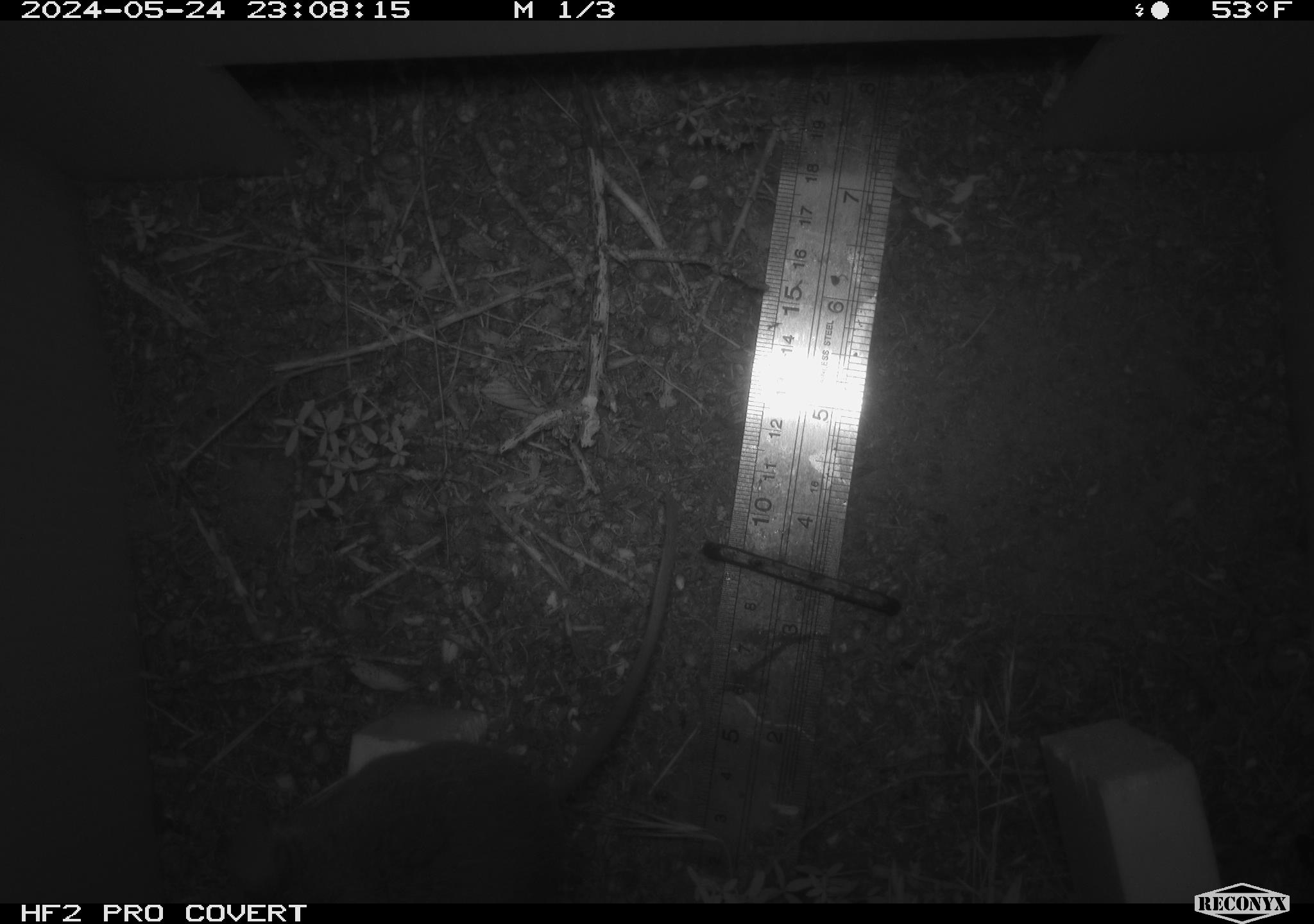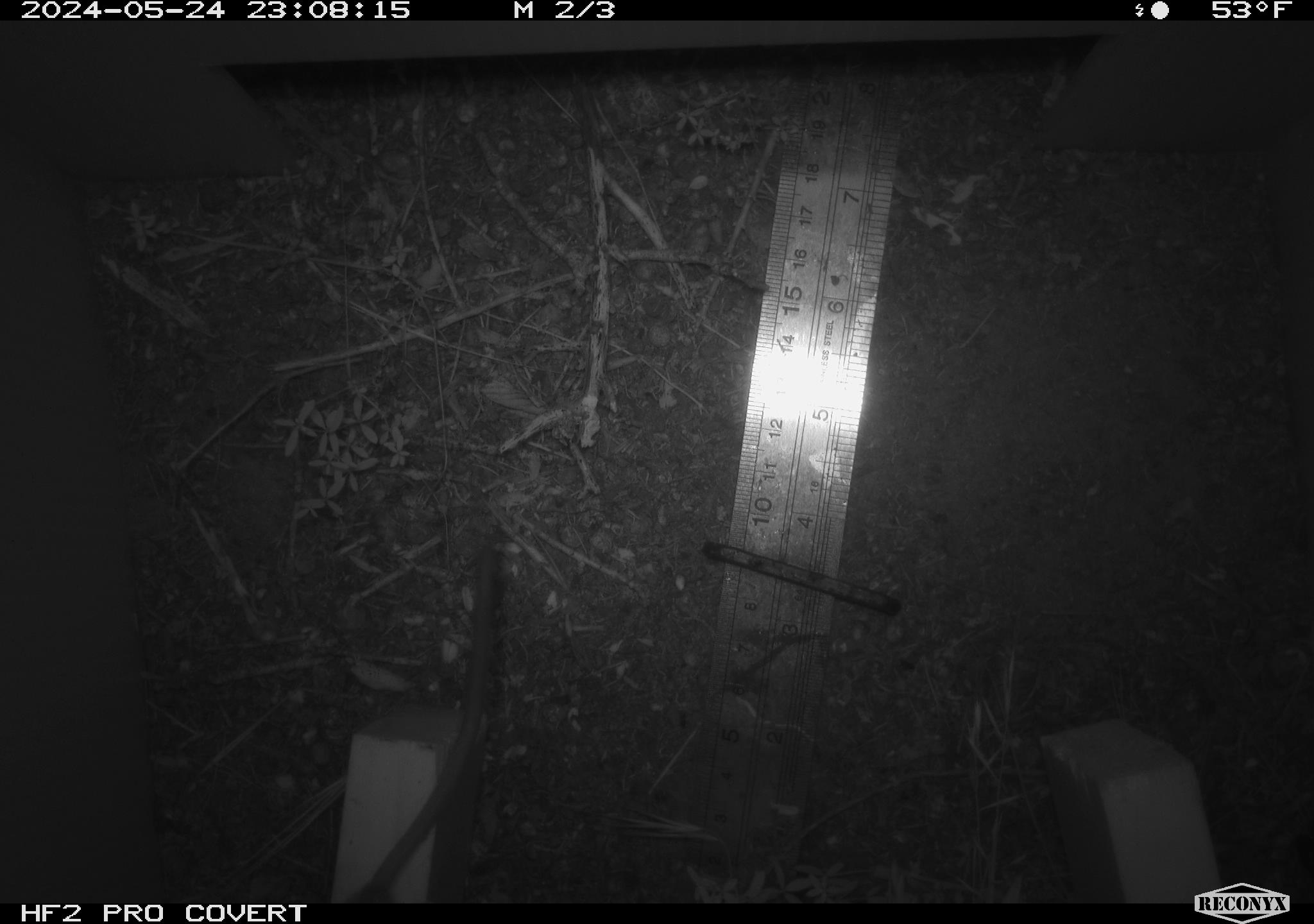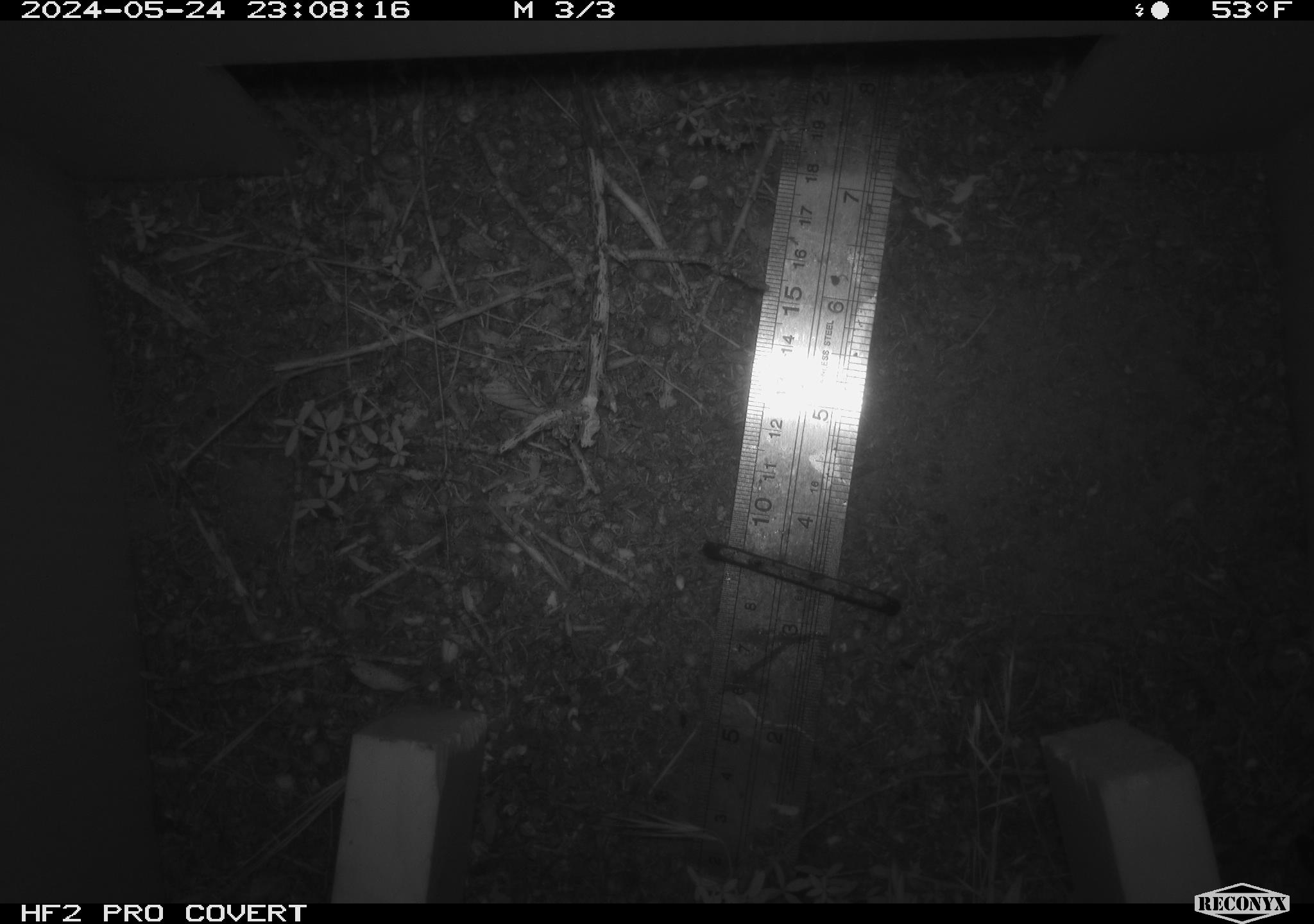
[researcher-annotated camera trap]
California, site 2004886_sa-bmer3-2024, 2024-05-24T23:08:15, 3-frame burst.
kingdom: Animalia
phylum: Chordata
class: Mammalia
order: Rodentia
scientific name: Rodentia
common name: mouse species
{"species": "mouse species (Rodentia)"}